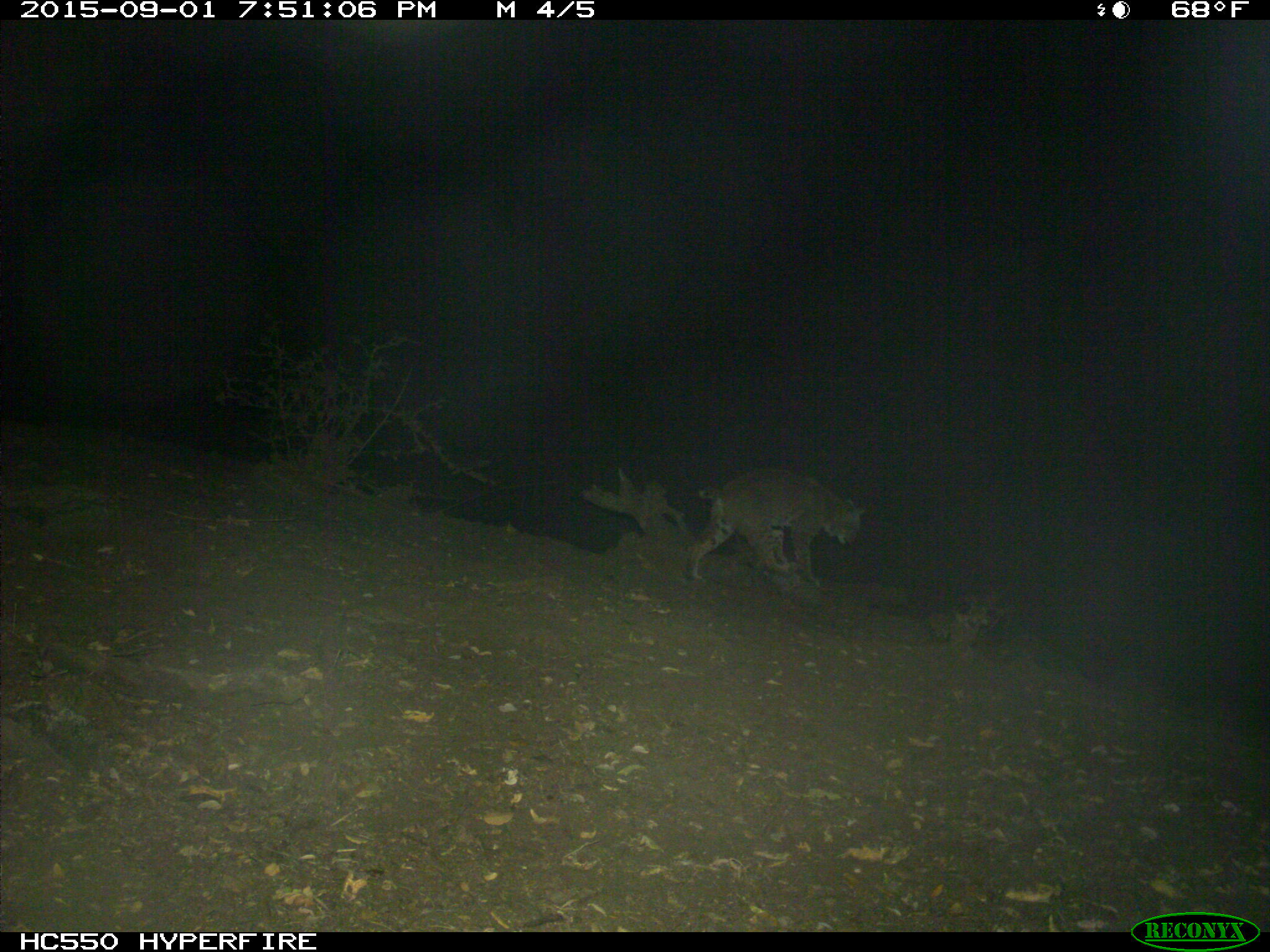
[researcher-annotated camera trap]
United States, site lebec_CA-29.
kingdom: Animalia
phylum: Chordata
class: Mammalia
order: Carnivora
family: Felidae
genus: Lynx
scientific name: Lynx rufus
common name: bobcat